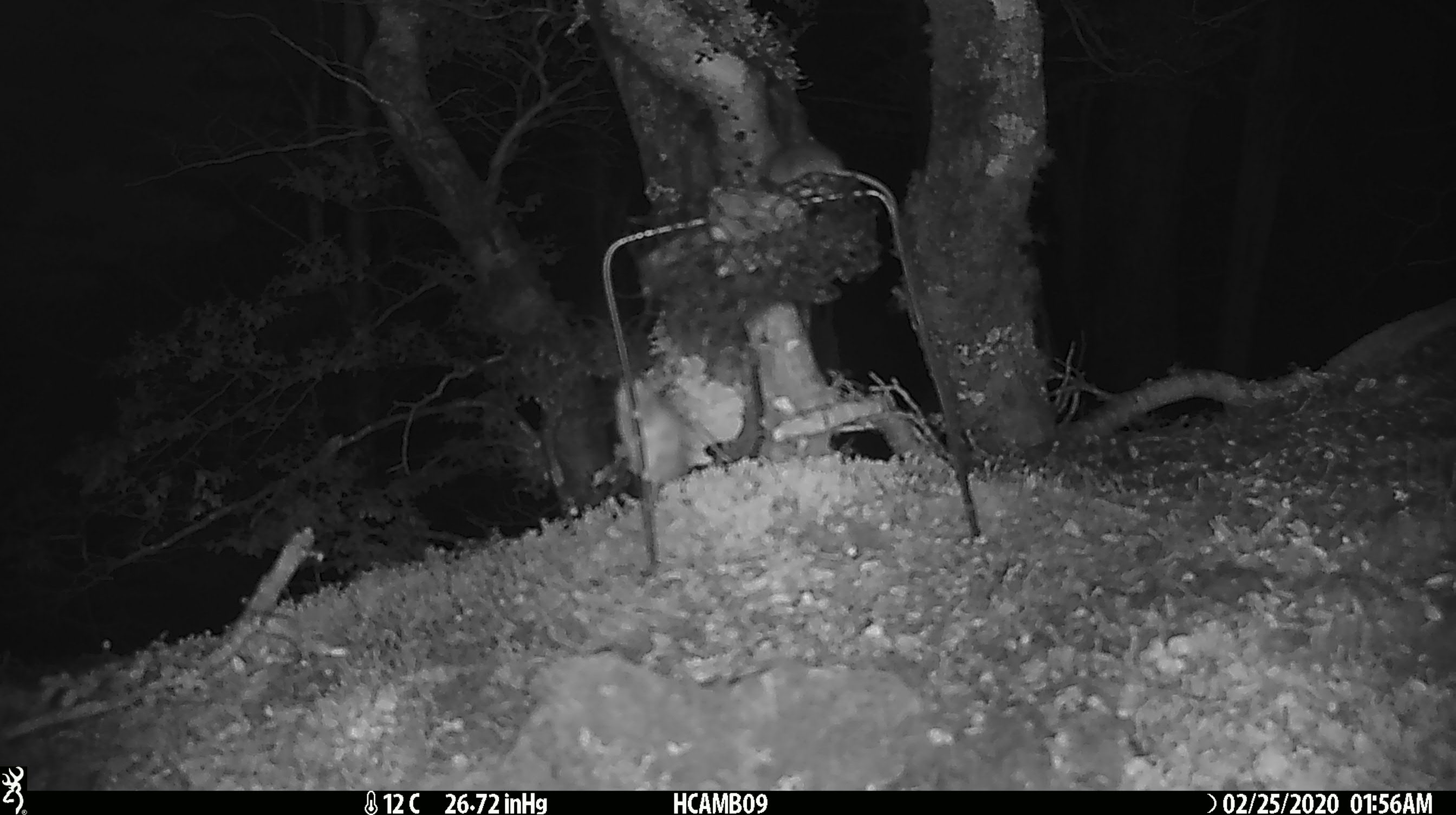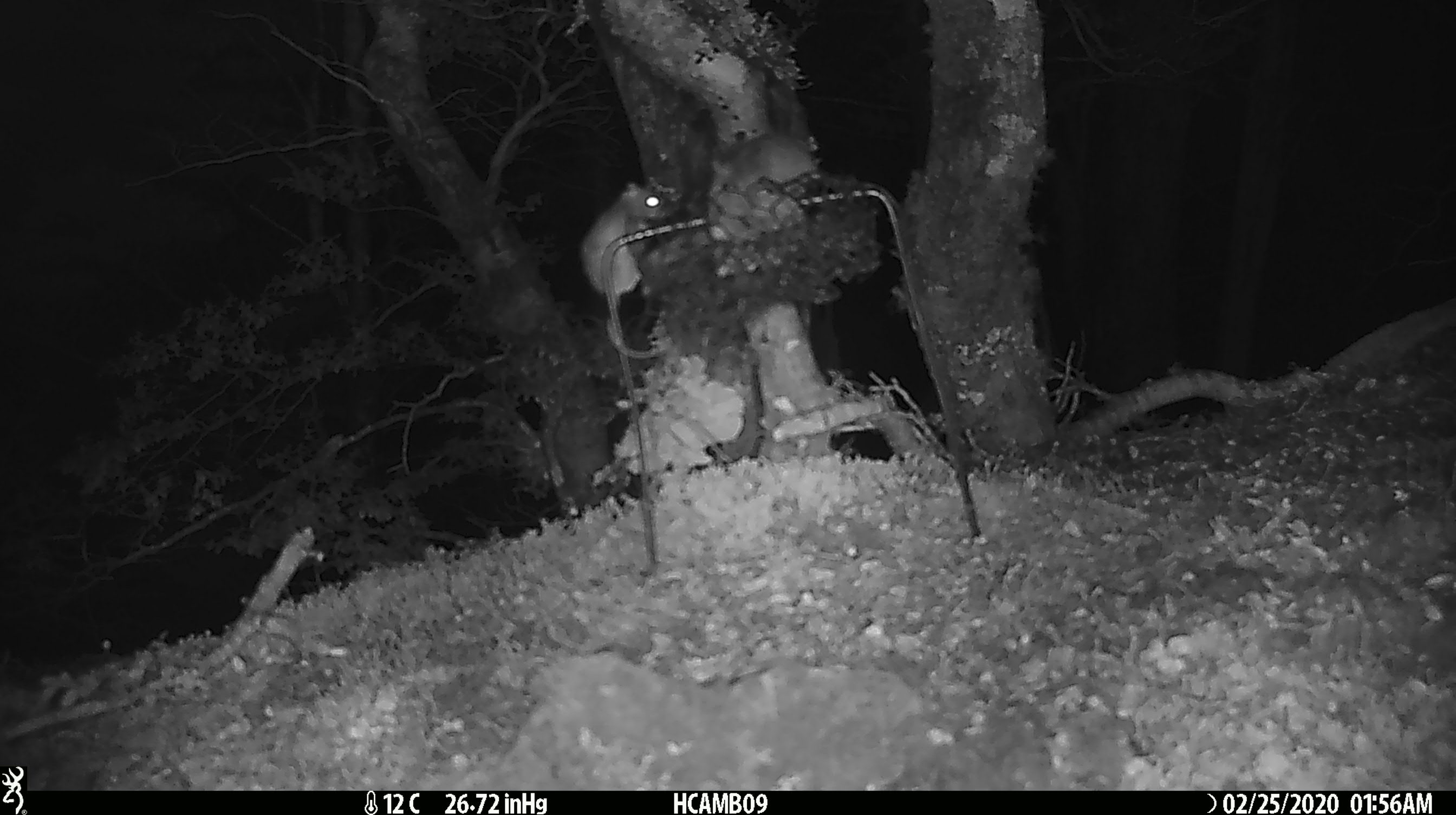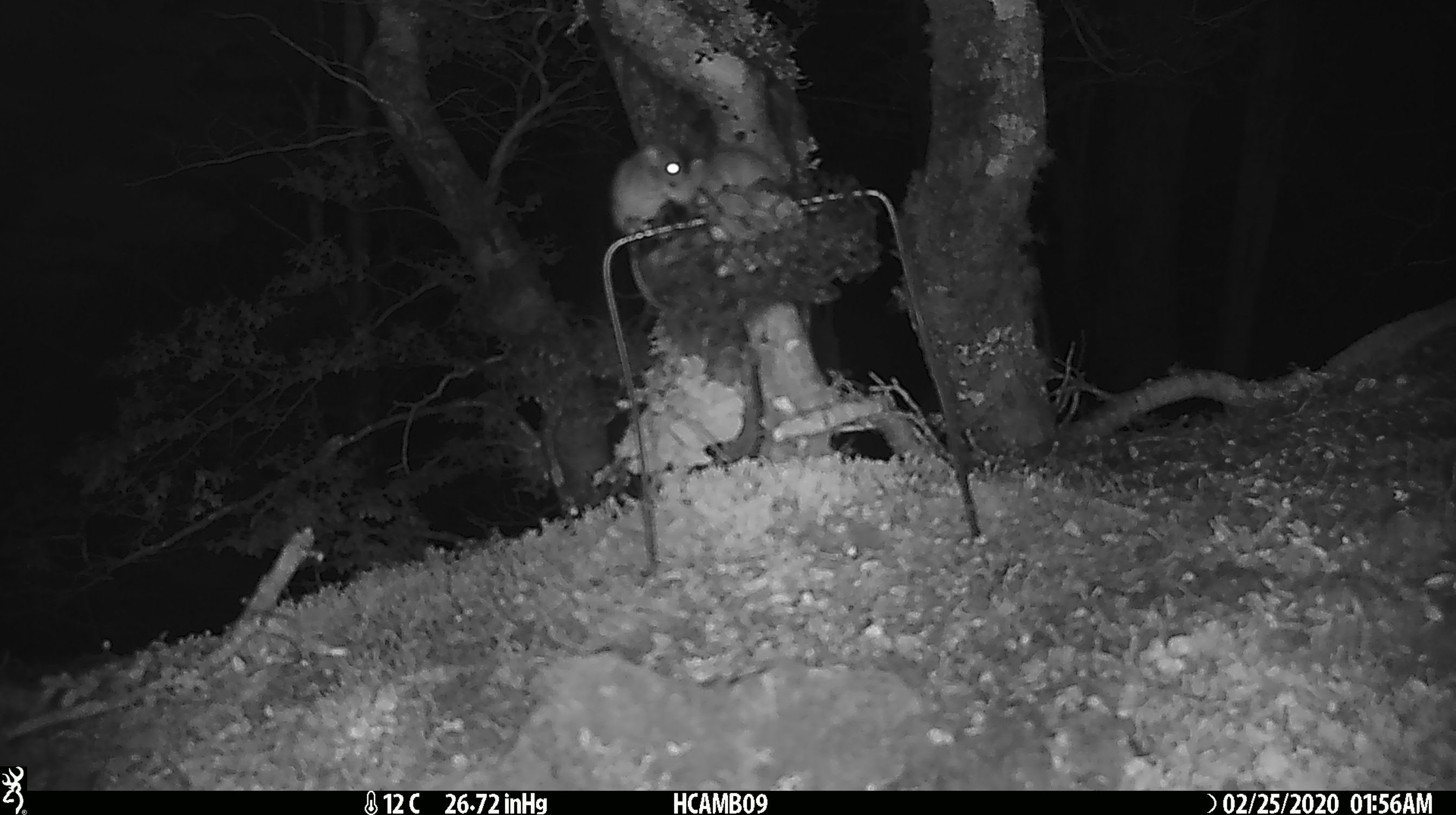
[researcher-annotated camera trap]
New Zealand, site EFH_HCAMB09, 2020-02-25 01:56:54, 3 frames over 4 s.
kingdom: Animalia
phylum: Chordata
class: Mammalia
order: Rodentia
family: Muridae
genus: Mus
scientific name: Mus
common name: mouse